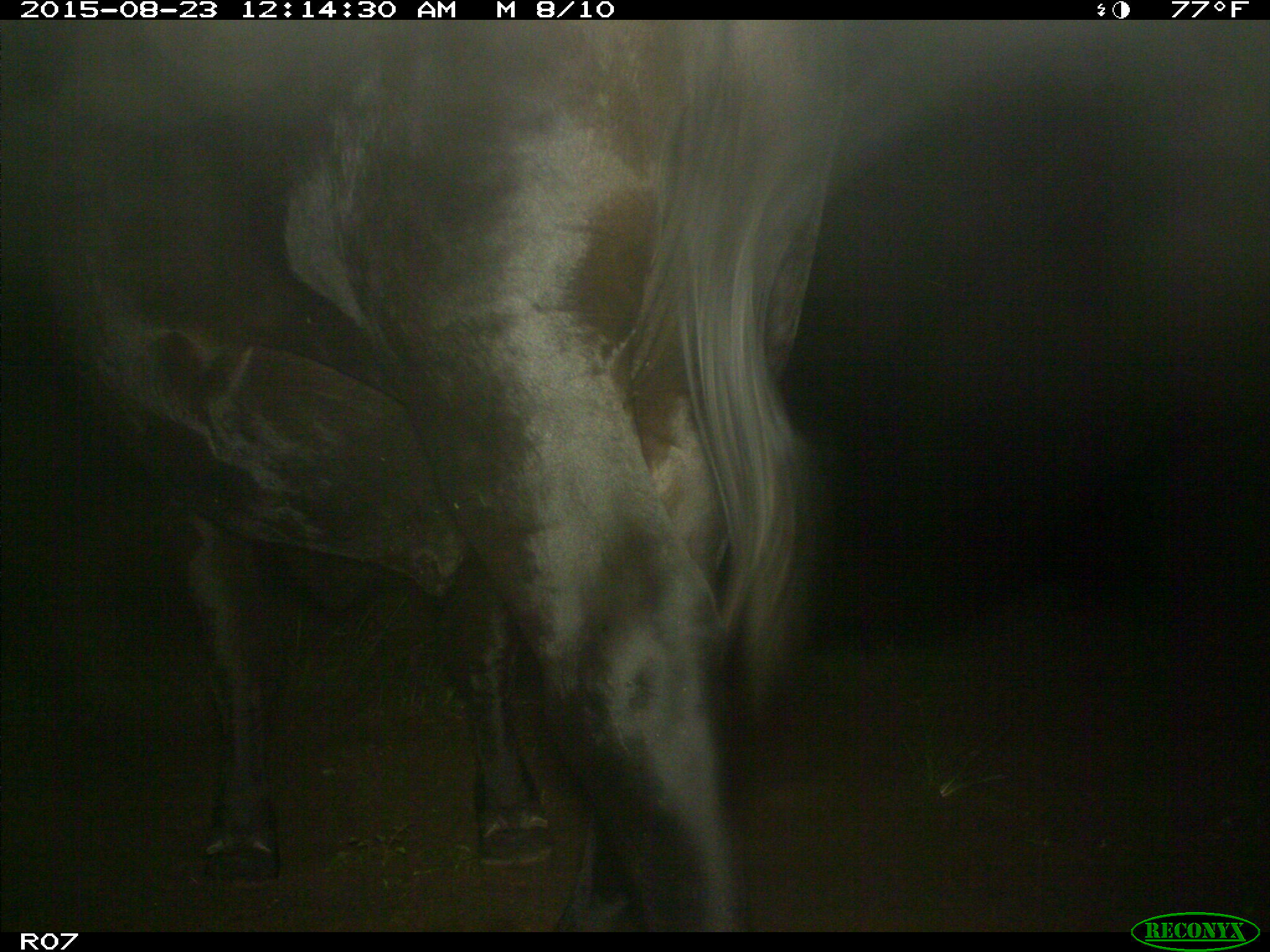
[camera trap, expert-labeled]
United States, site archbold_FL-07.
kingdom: Animalia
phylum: Chordata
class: Mammalia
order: Artiodactyla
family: Bovidae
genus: Bos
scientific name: Bos taurus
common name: domestic cow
Bos taurus (domestic cow).